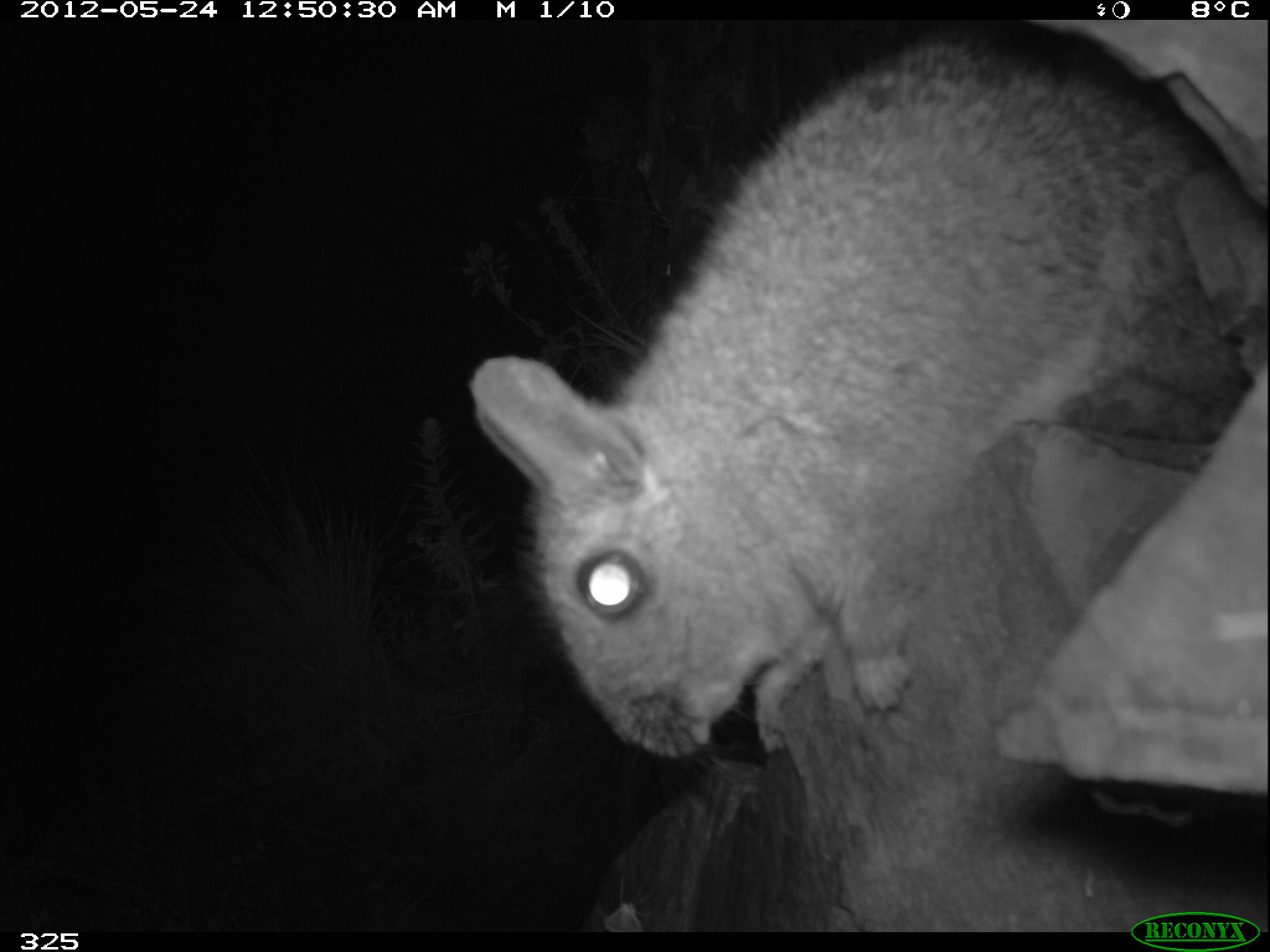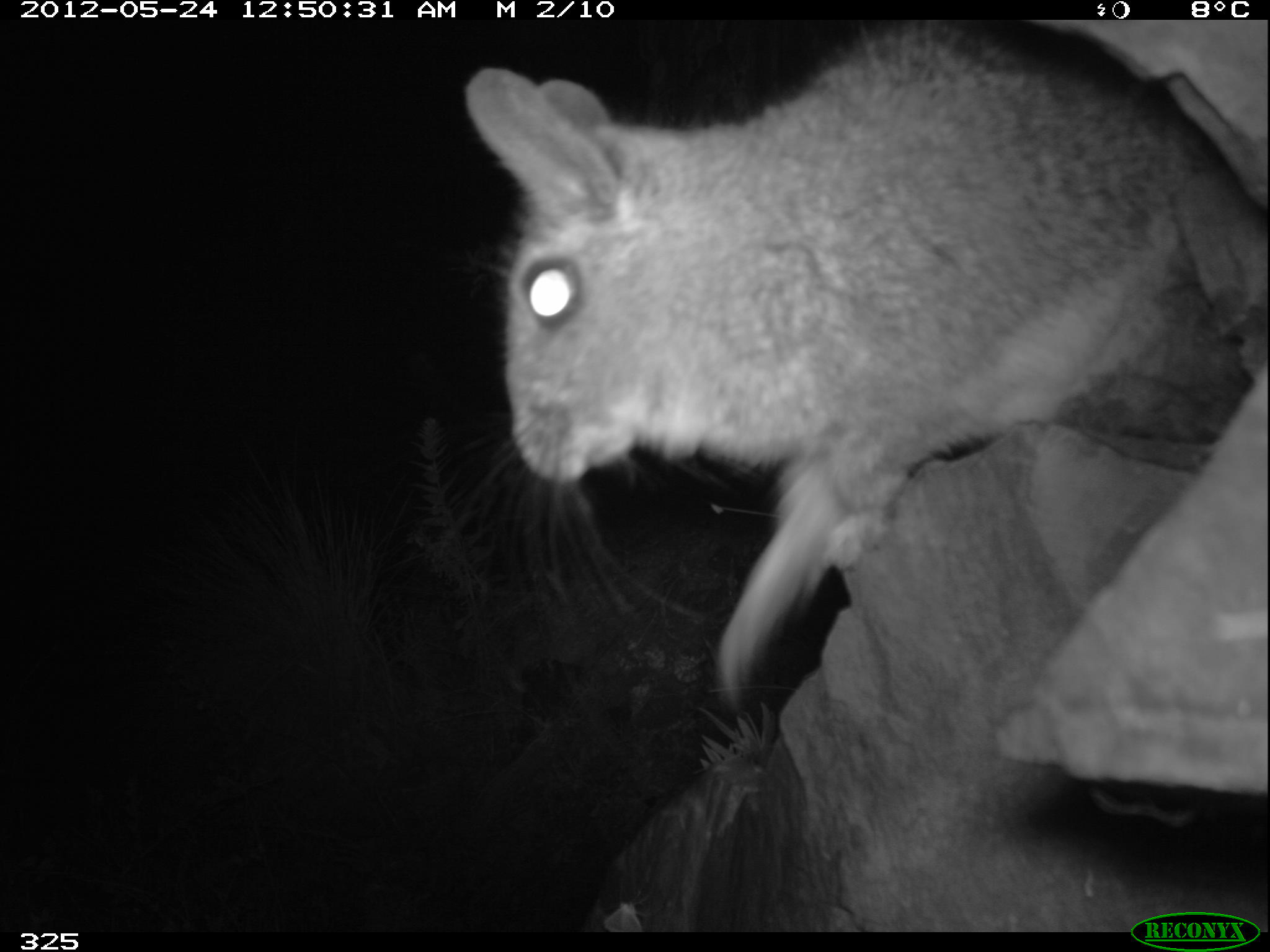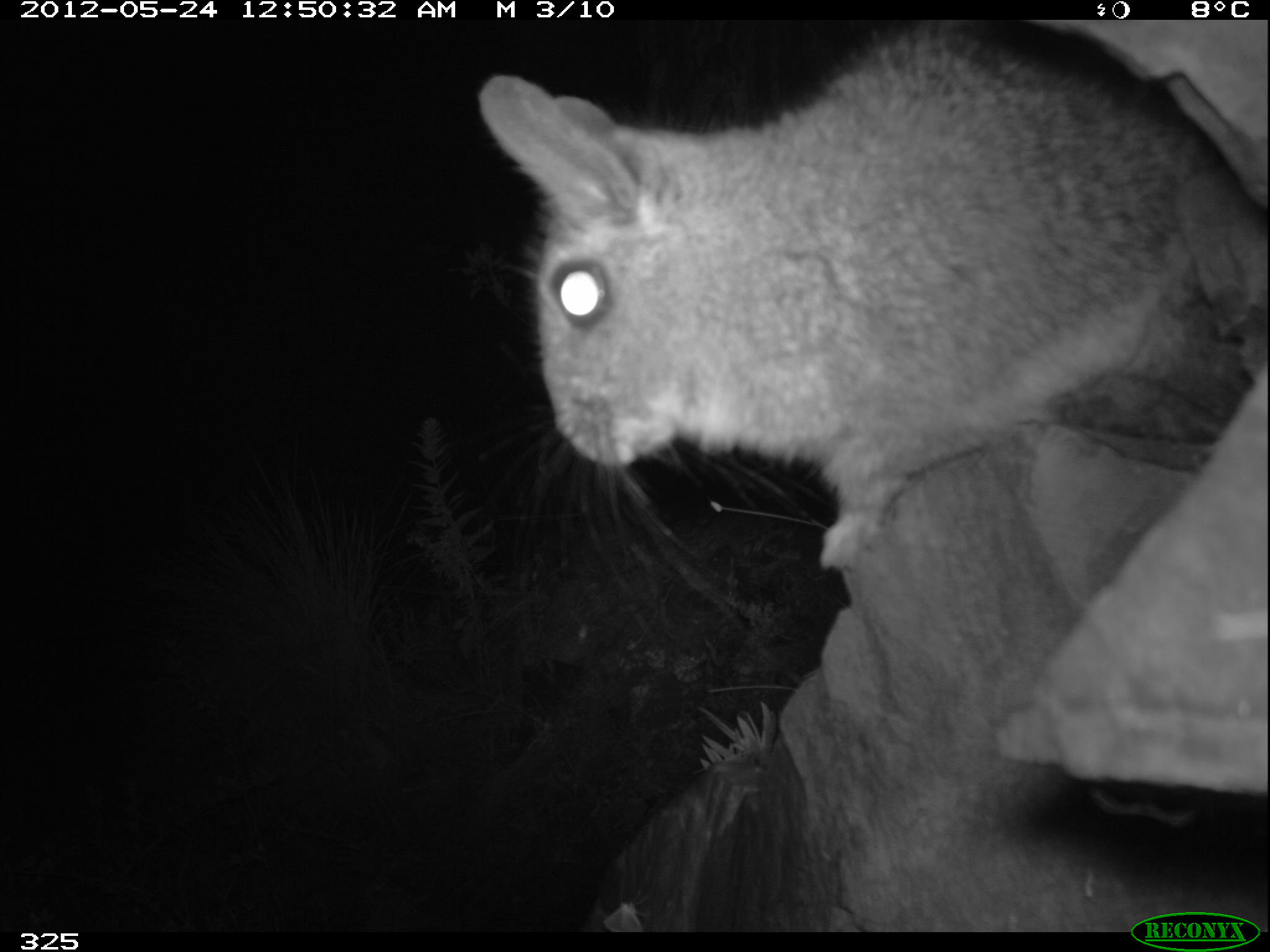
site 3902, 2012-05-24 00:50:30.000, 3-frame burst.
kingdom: Animalia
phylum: Chordata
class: Mammalia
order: Rodentia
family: Chinchillidae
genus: Lagidium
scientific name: Lagidium viscacia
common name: mountain viscacha